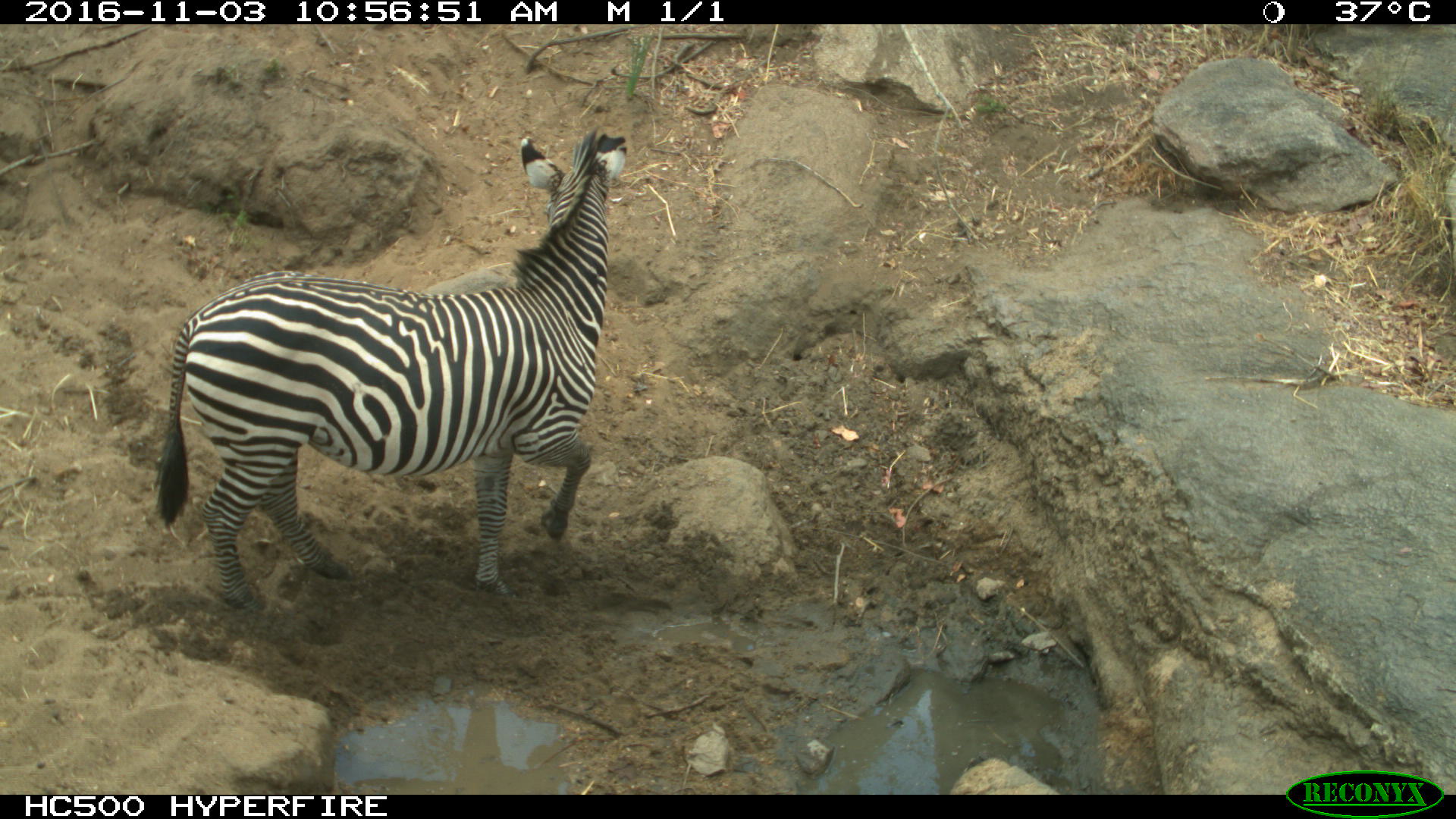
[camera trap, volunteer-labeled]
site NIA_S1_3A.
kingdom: Animalia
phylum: Chordata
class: Mammalia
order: Perissodactyla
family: Equidae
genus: Equus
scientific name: Equus quagga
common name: plains zebra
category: zebraplains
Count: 1.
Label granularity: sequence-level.